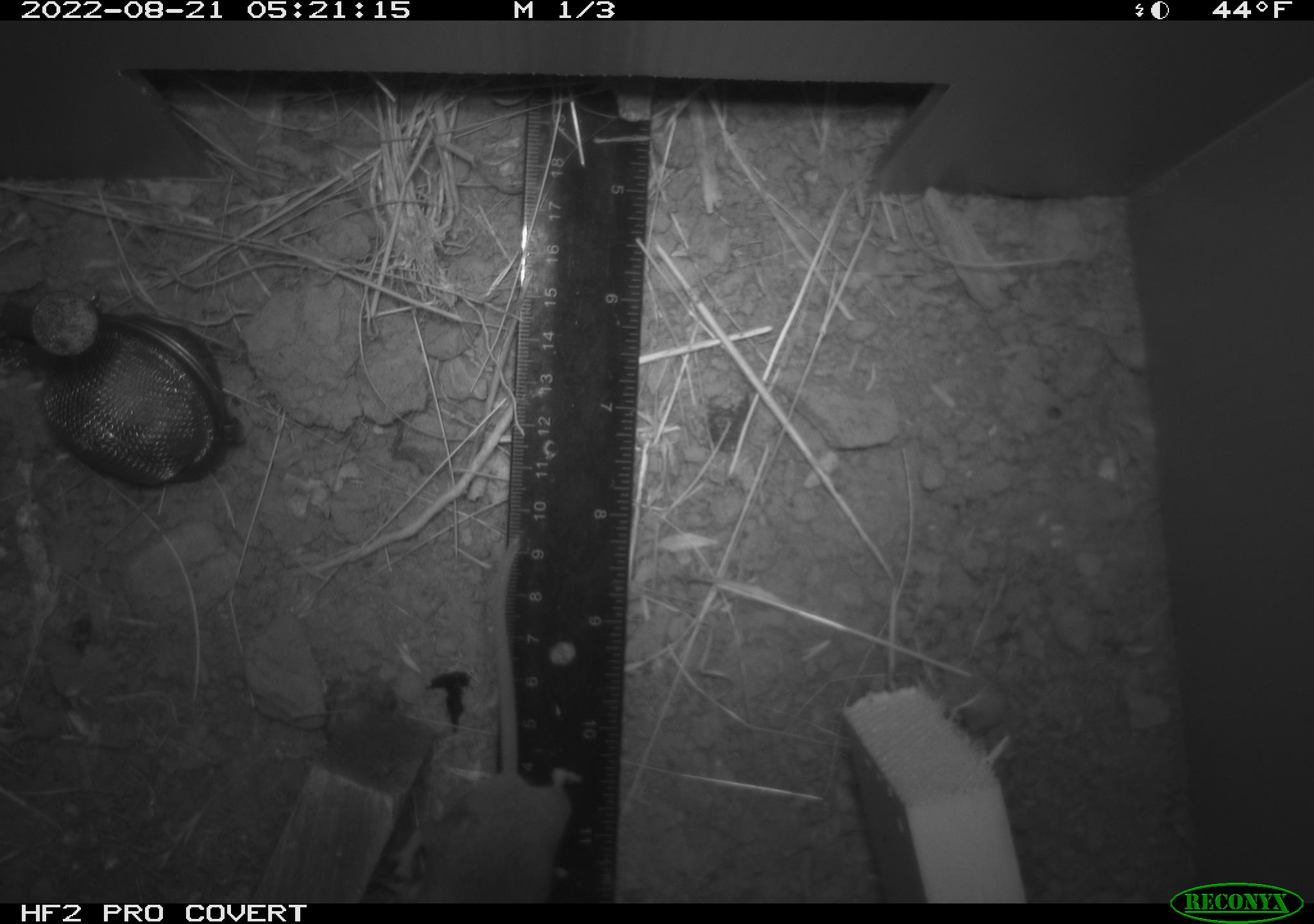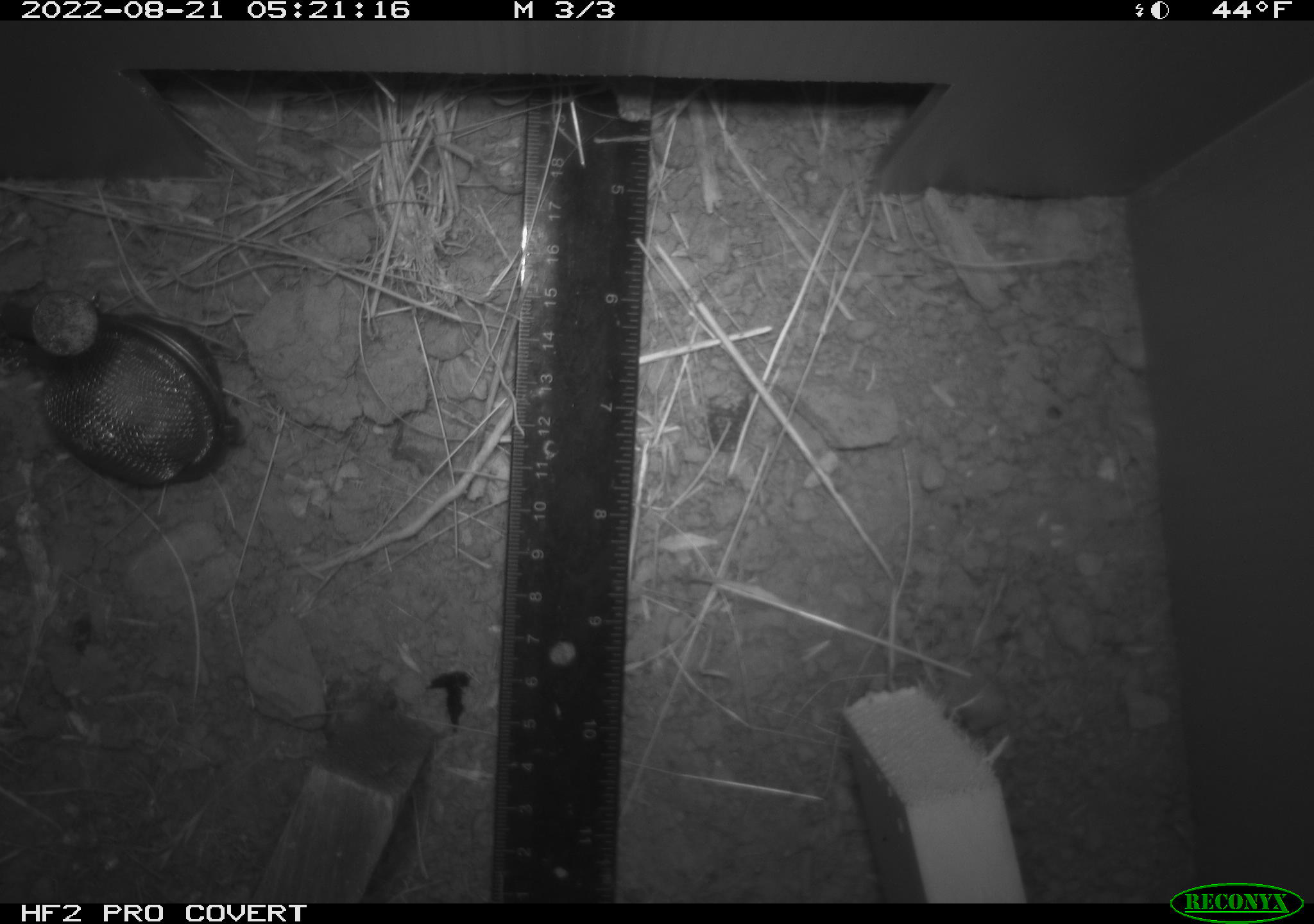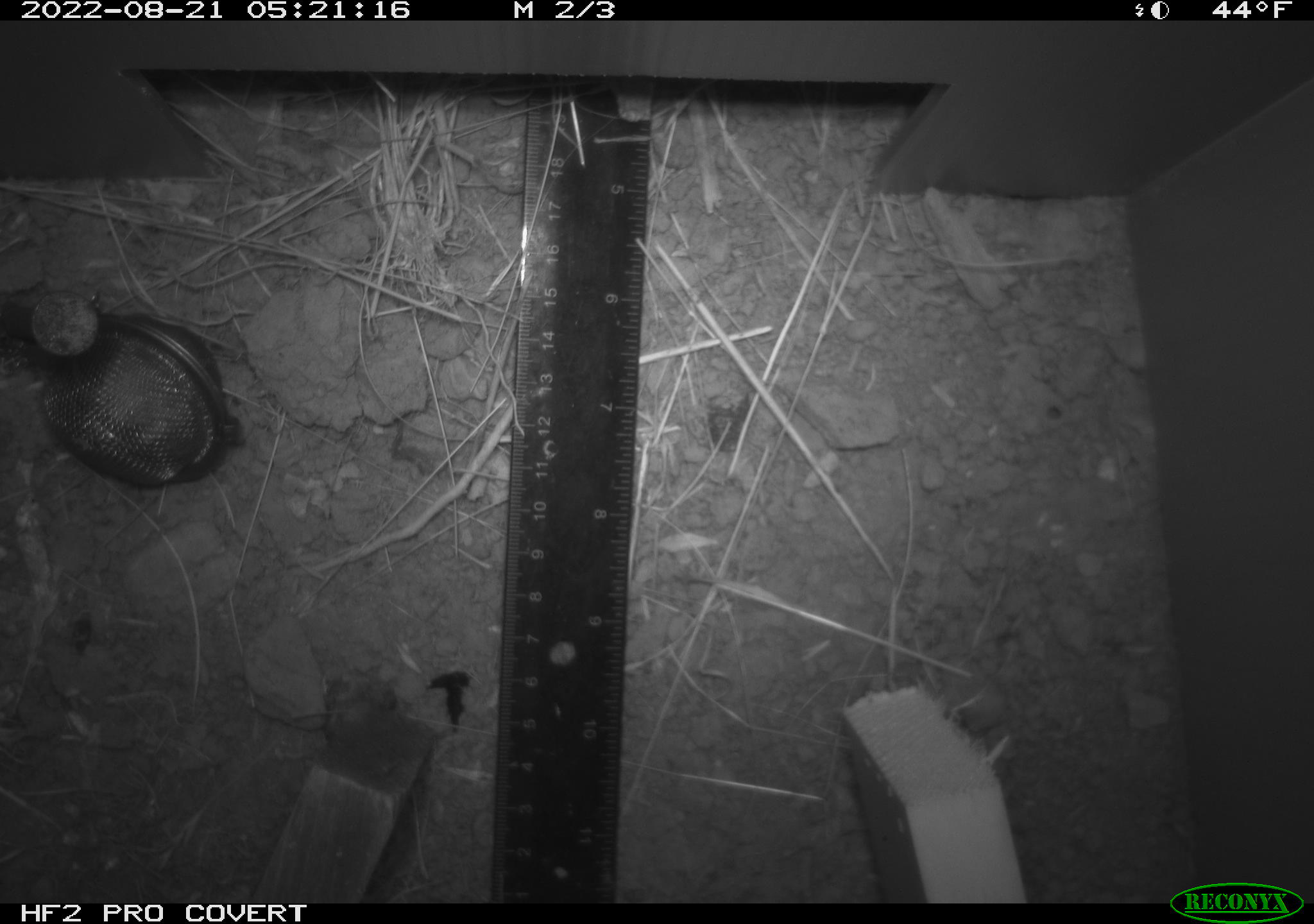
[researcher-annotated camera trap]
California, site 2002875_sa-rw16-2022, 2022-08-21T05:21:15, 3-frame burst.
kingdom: Animalia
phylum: Chordata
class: Mammalia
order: Rodentia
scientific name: Rodentia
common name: mouse species